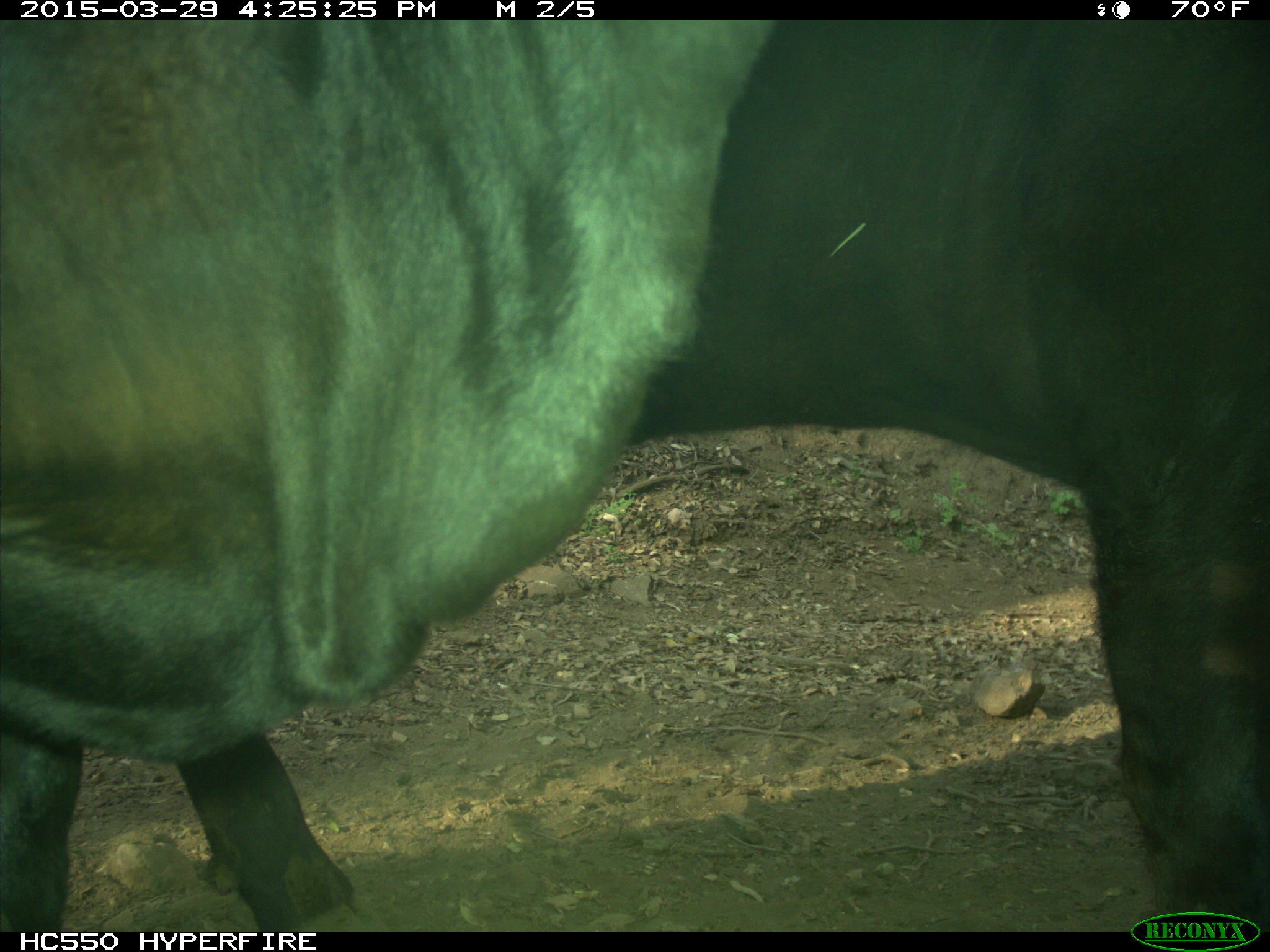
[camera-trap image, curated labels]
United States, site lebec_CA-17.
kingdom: Animalia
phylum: Chordata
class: Mammalia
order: Artiodactyla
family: Bovidae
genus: Bos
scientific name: Bos taurus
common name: domestic cow